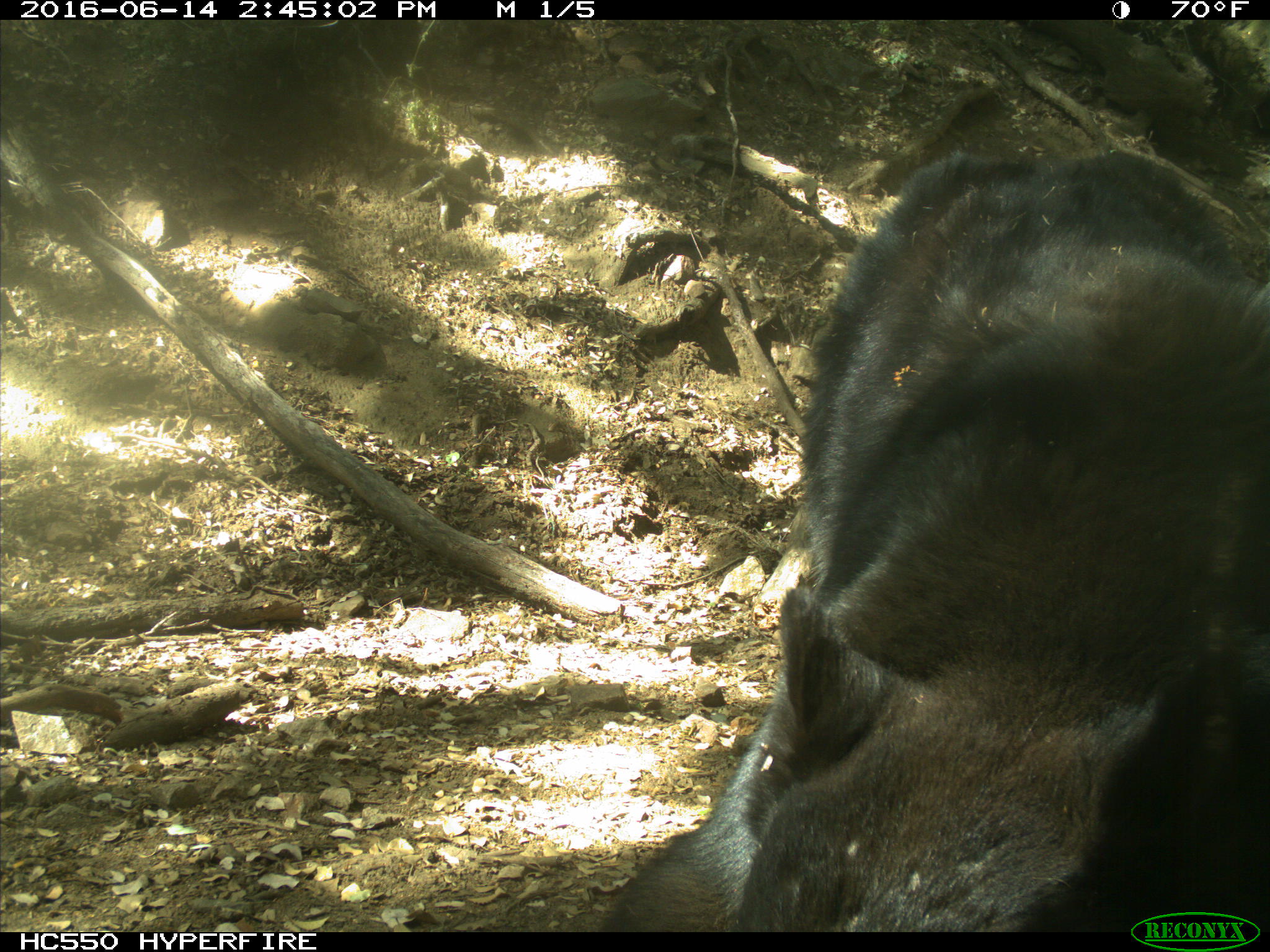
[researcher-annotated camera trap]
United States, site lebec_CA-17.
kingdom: Animalia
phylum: Chordata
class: Mammalia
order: Carnivora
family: Ursidae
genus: Ursus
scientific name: Ursus americanus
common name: american black bear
Ursus americanus (american black bear).